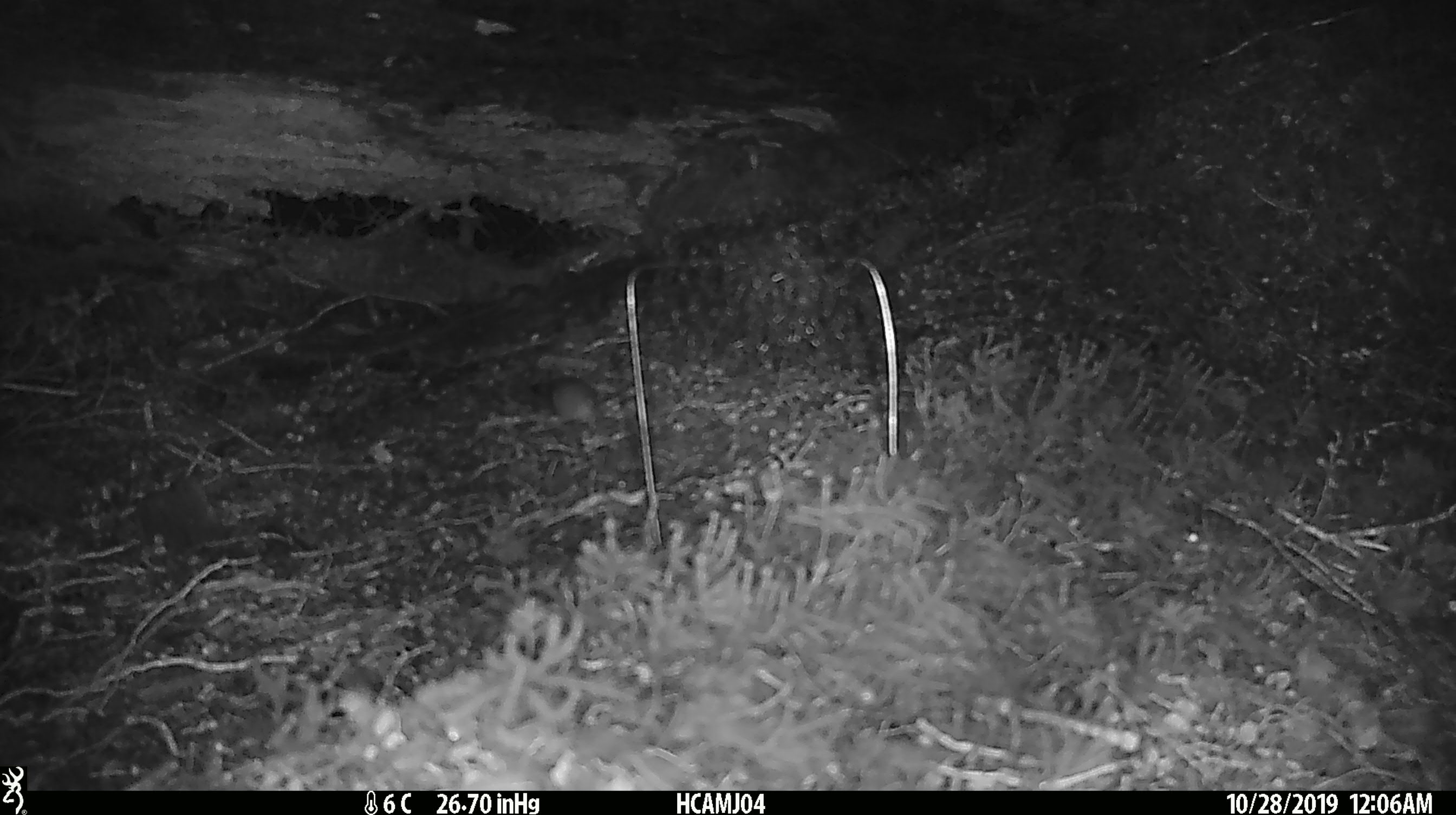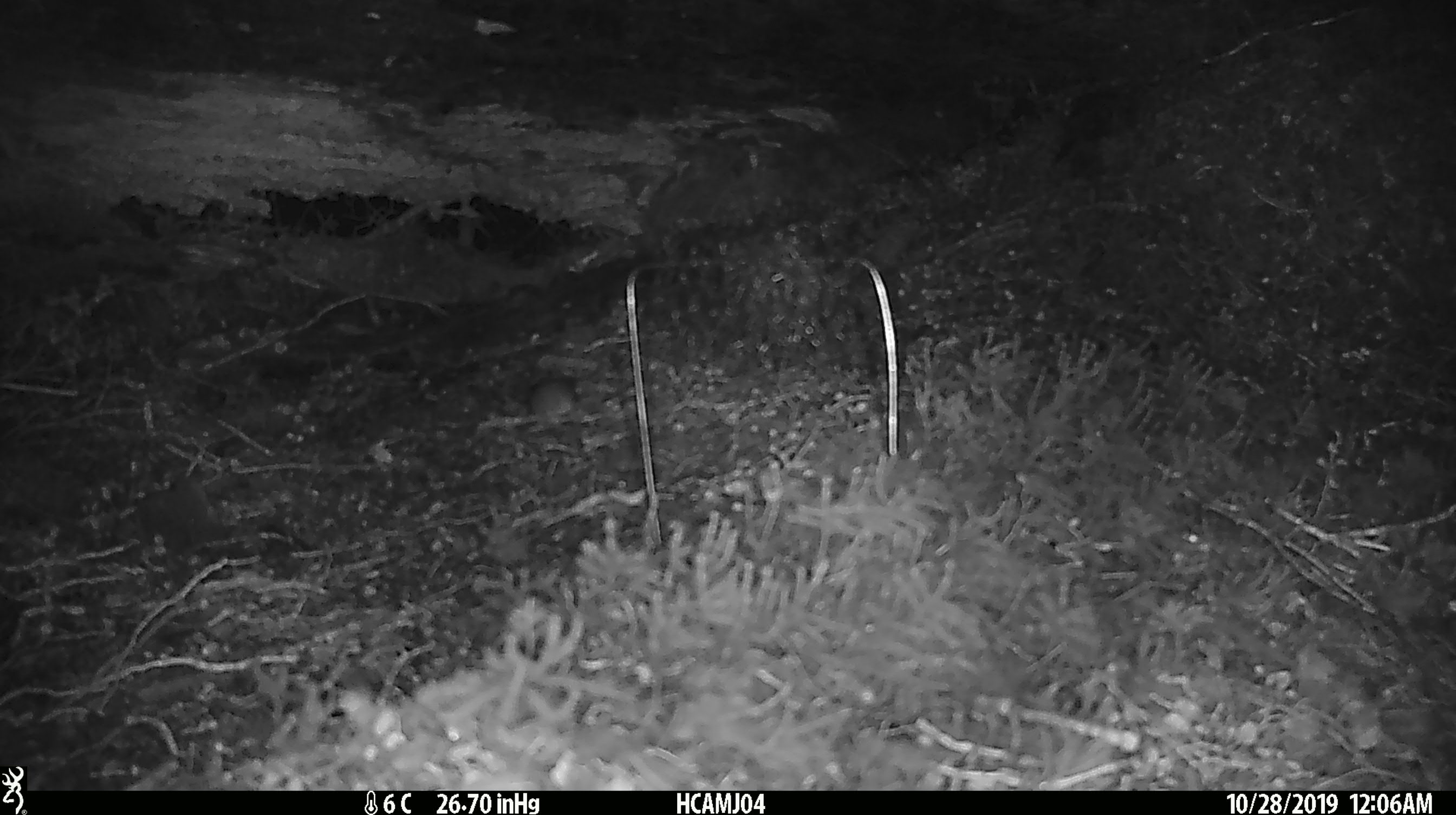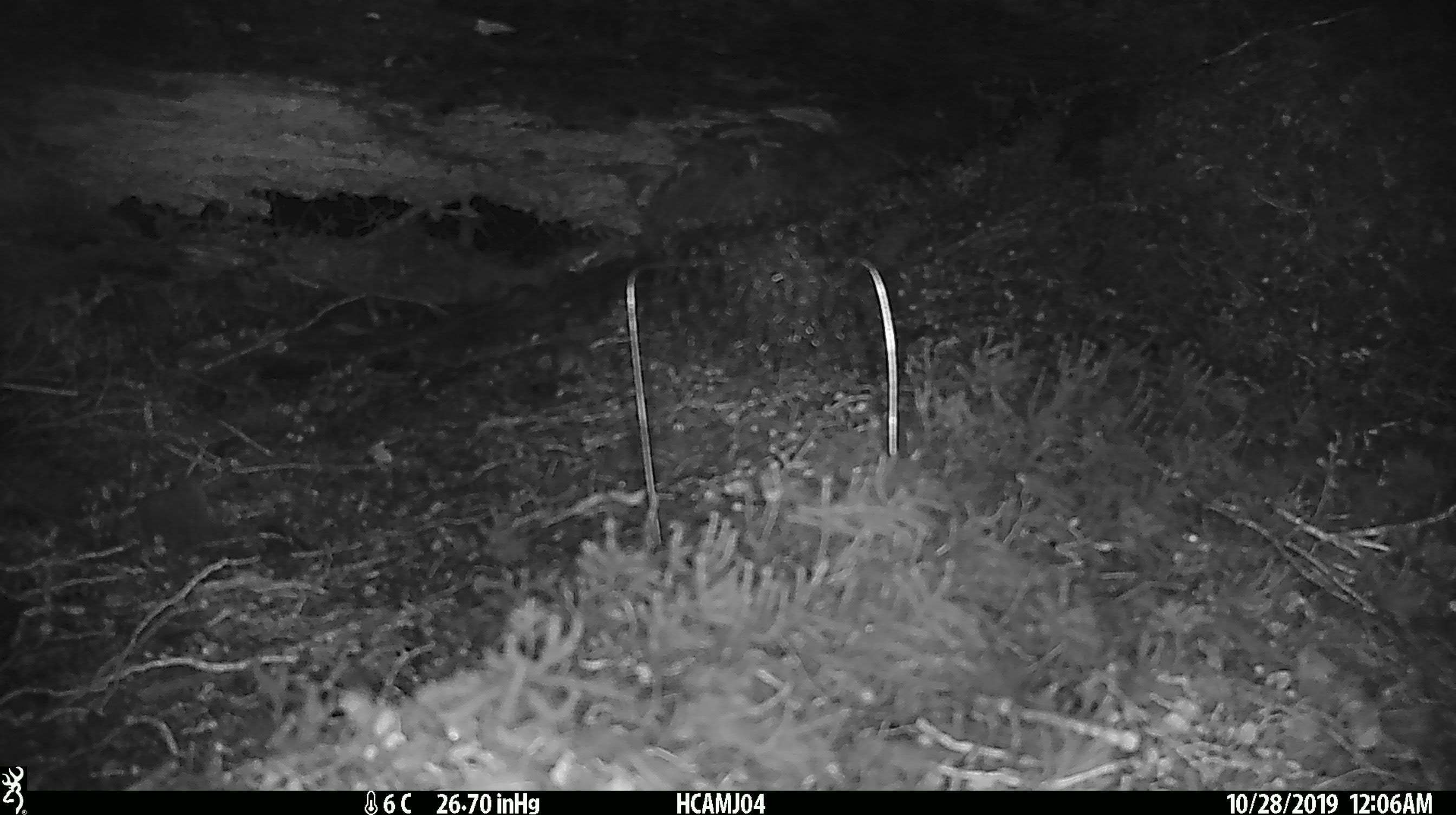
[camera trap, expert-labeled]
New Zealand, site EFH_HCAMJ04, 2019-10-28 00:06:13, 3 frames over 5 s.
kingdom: Animalia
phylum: Chordata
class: Mammalia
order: Rodentia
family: Muridae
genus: Mus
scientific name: Mus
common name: mouse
Mouse (Mus).